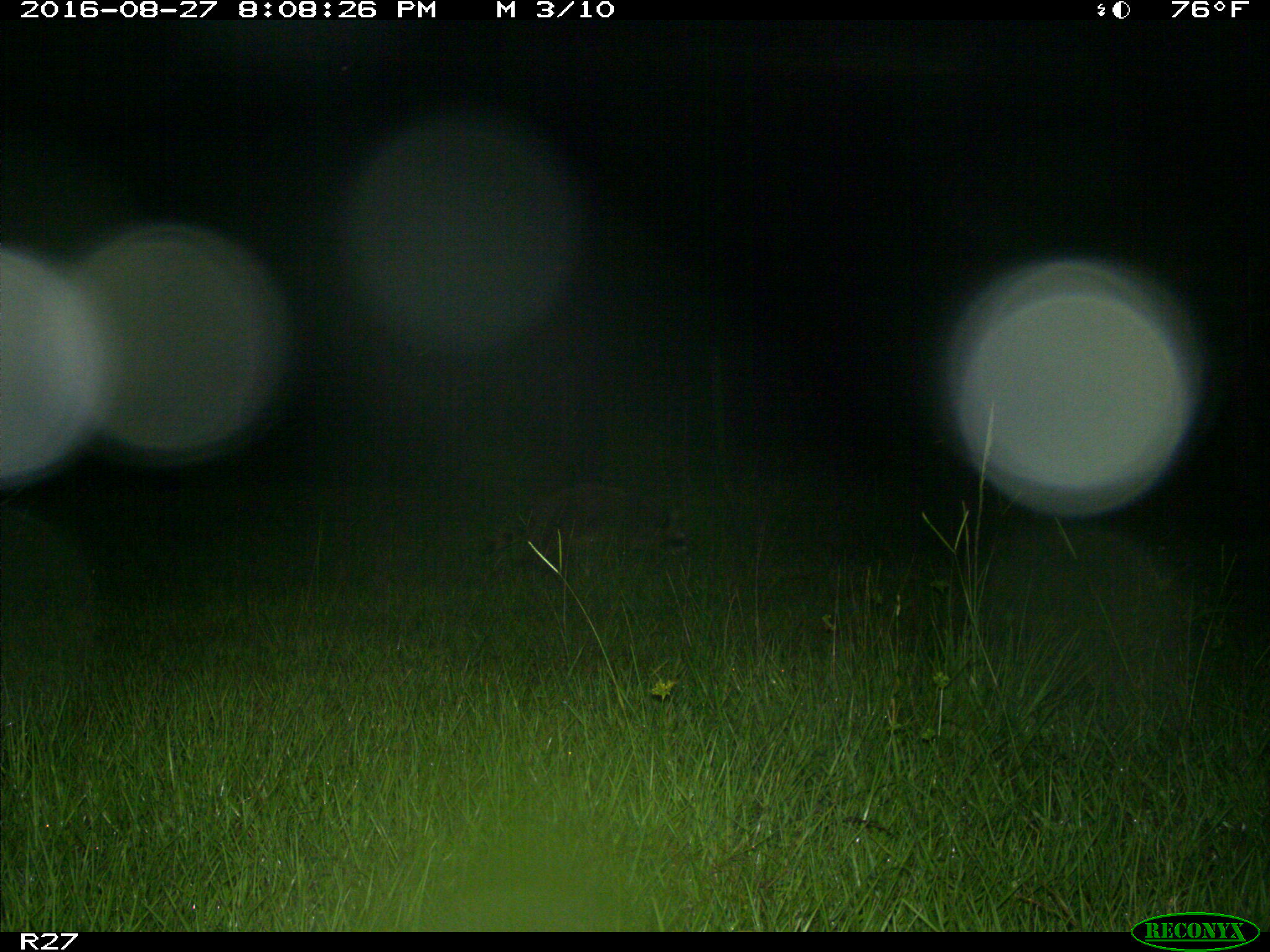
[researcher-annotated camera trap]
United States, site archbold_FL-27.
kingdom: Animalia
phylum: Chordata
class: Mammalia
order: Carnivora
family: Procyonidae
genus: Procyon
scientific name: Procyon lotor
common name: common raccoon